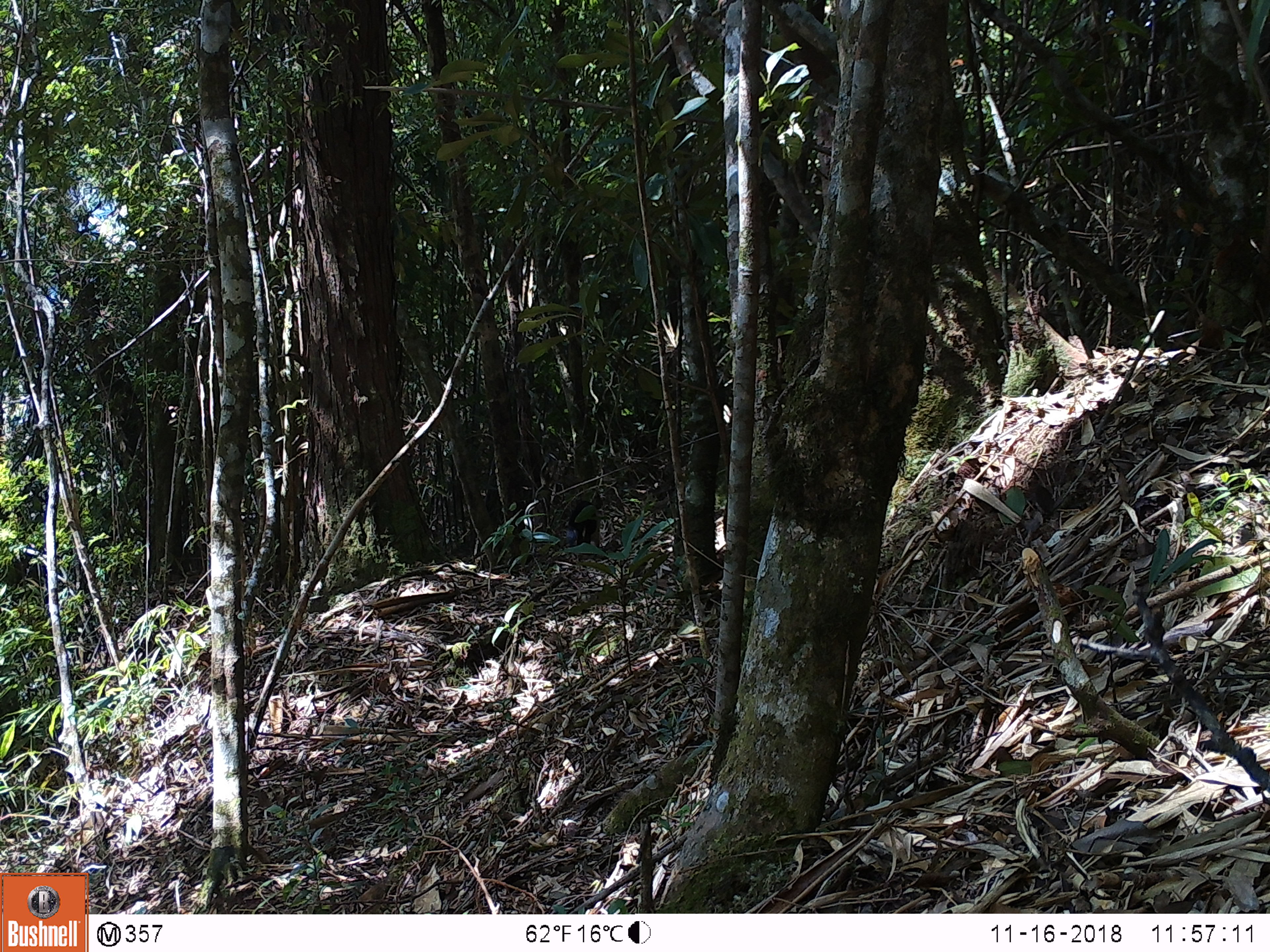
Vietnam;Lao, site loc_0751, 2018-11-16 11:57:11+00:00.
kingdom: Animalia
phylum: Chordata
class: Mammalia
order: Carnivora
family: Mustelidae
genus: Martes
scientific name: Martes flavigula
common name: yellow-throated marten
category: yellow throated marten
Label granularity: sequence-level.